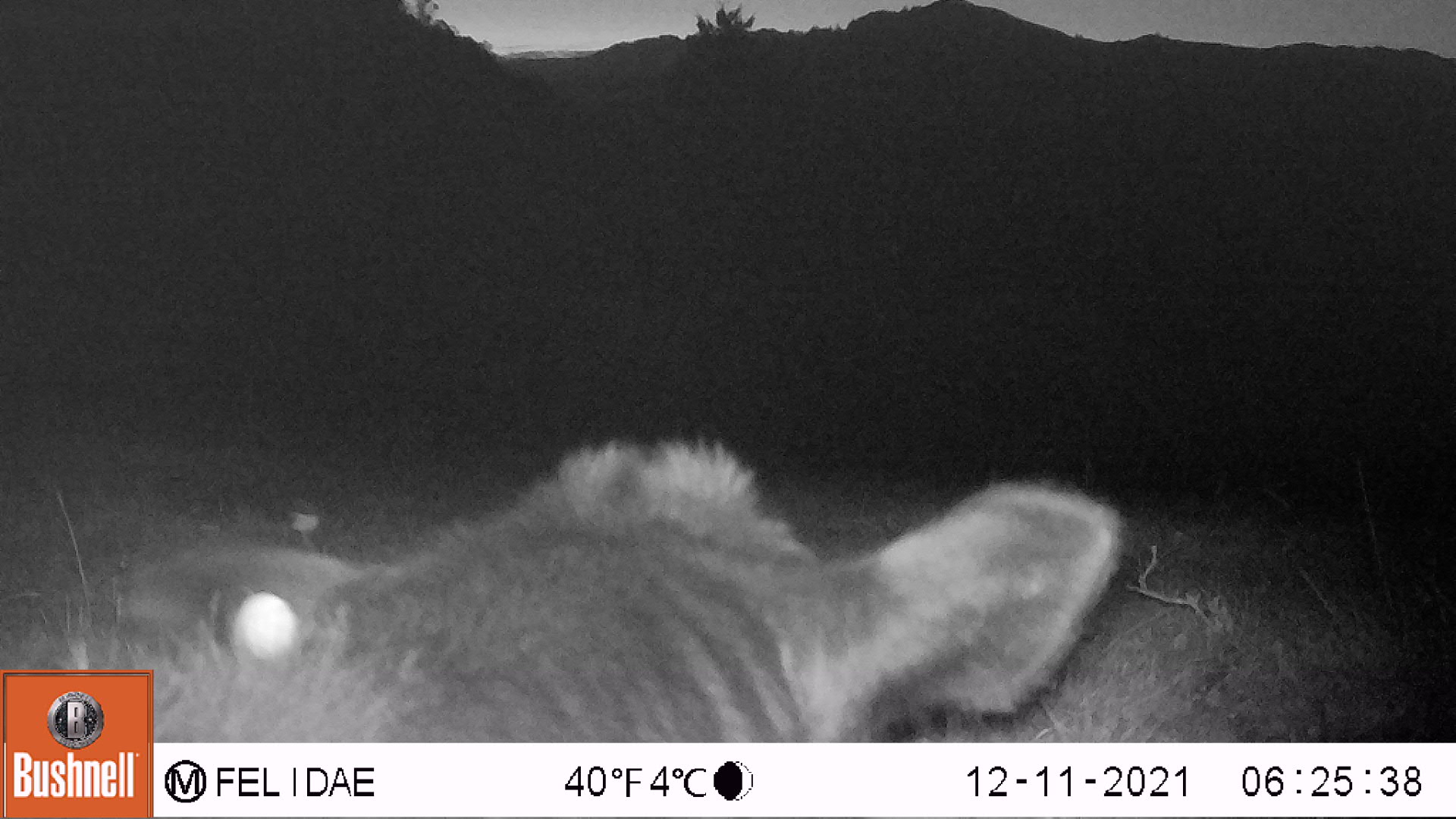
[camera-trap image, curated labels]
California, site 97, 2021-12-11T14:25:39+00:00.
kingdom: Animalia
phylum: Chordata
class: Mammalia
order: Artiodactyla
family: Bovidae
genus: Bos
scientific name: Bos taurus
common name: domestic cattle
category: cattle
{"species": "cattle (domestic cattle) (Bos taurus)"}